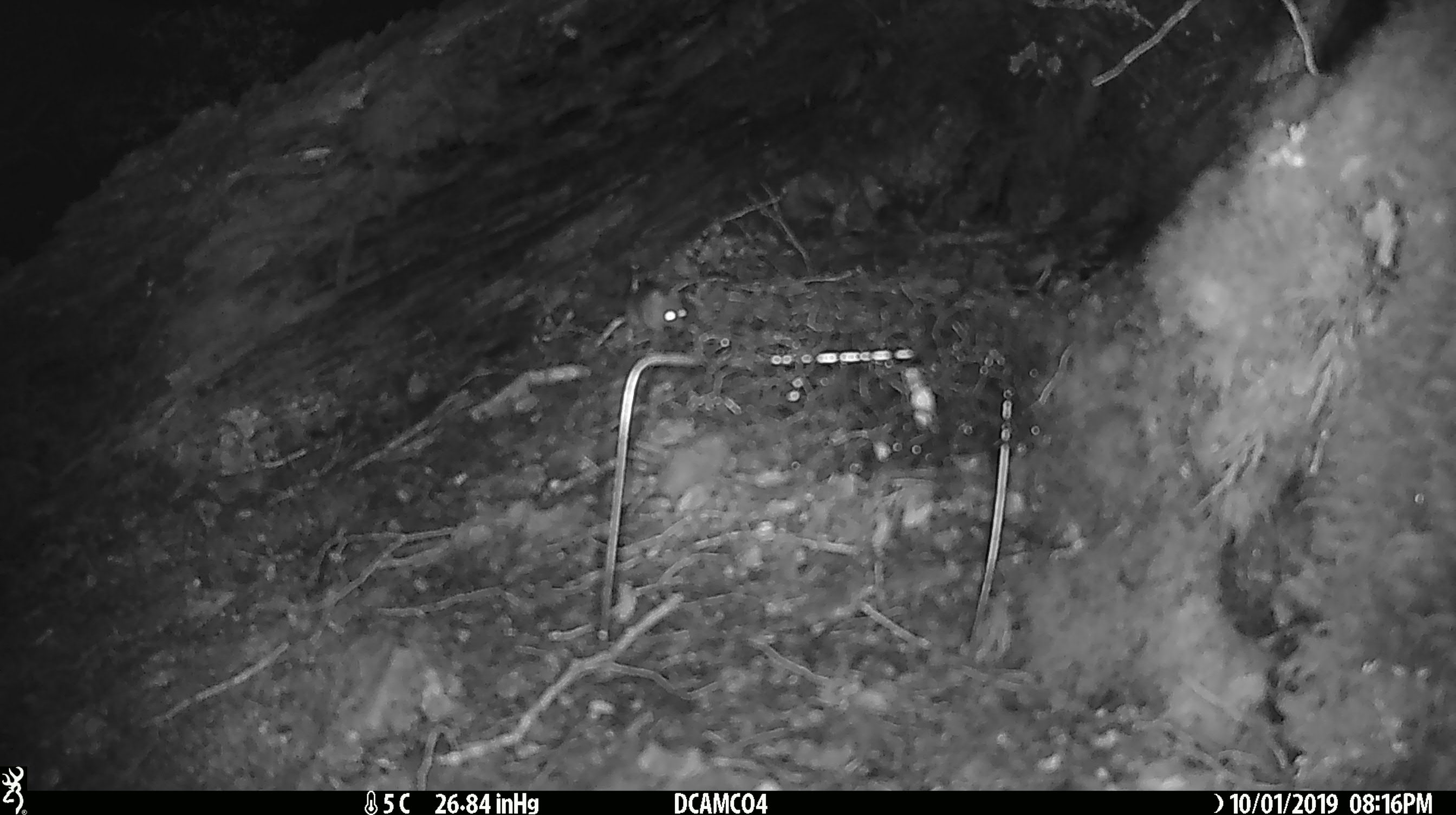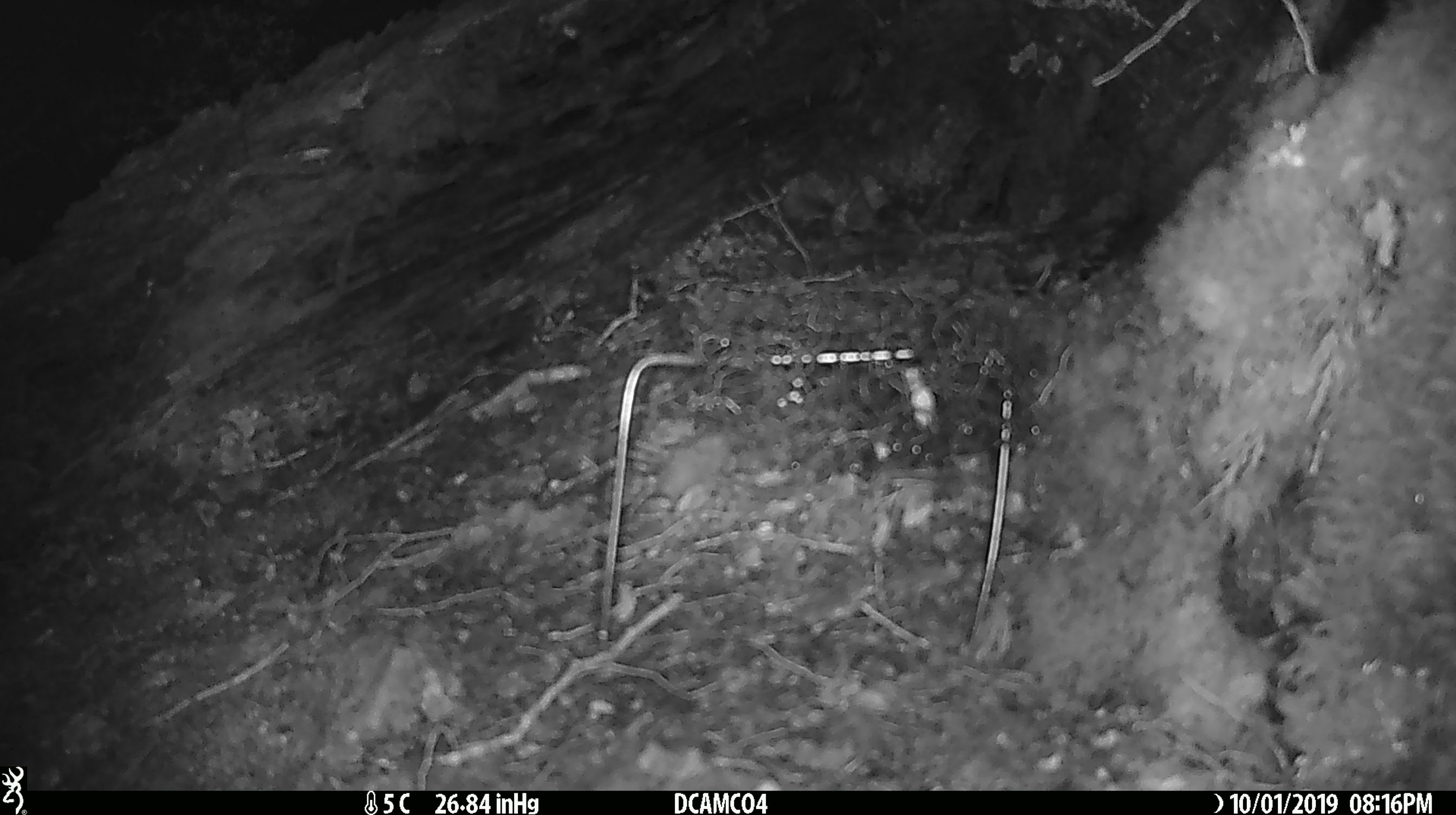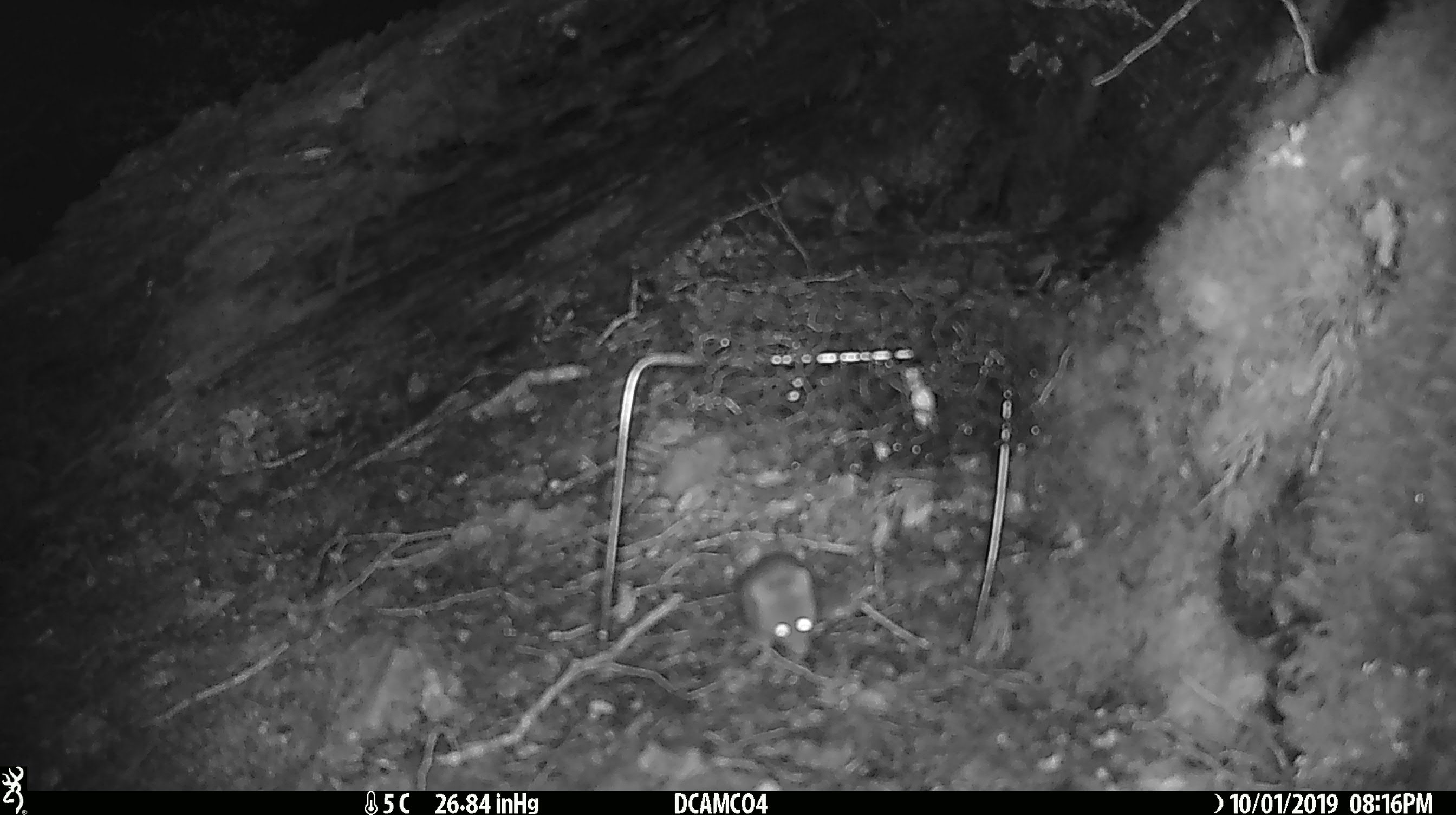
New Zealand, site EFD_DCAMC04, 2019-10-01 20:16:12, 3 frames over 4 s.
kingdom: Animalia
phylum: Chordata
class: Mammalia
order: Rodentia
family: Muridae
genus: Mus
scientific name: Mus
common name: mouse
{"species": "mouse (Mus)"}